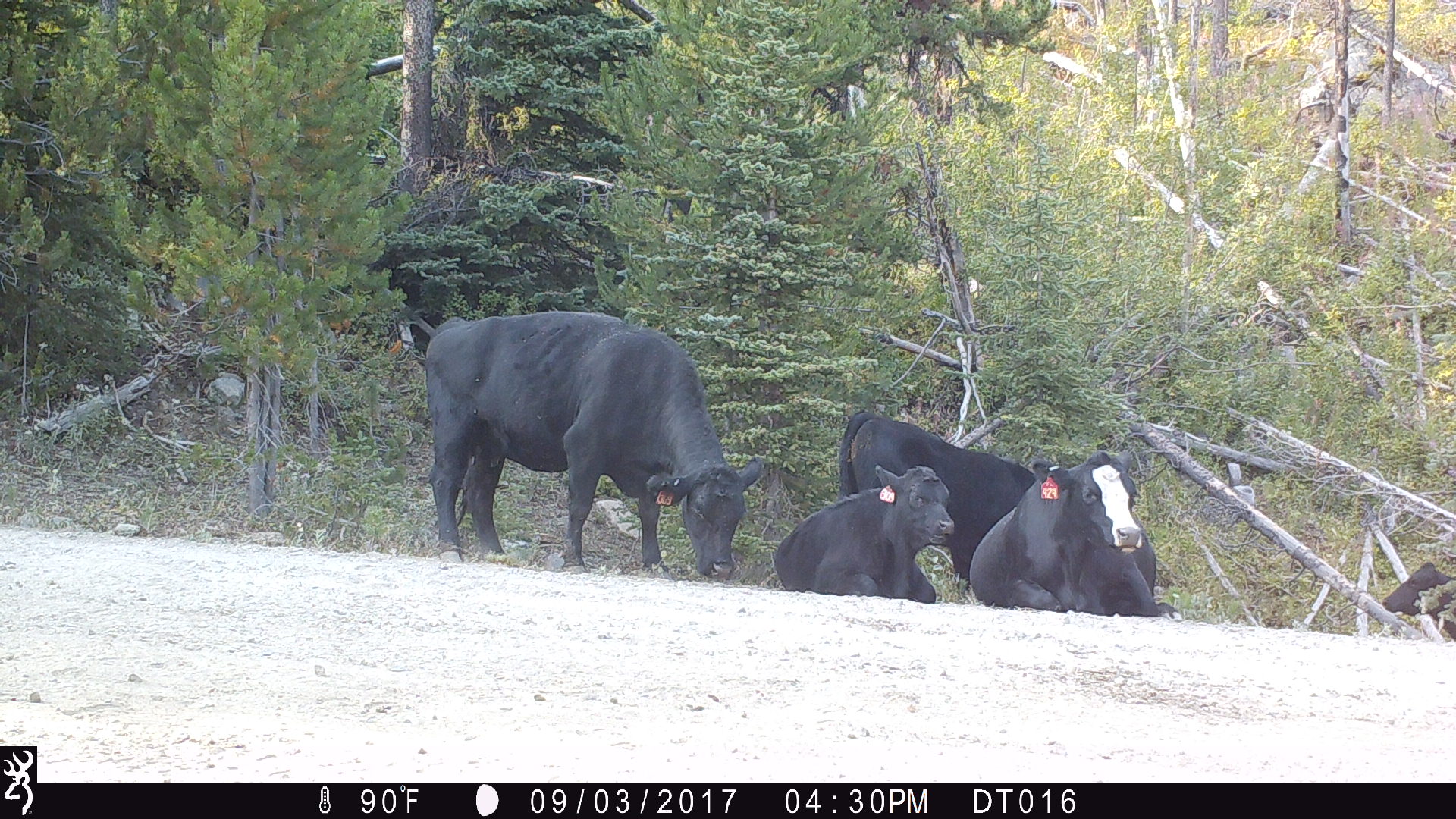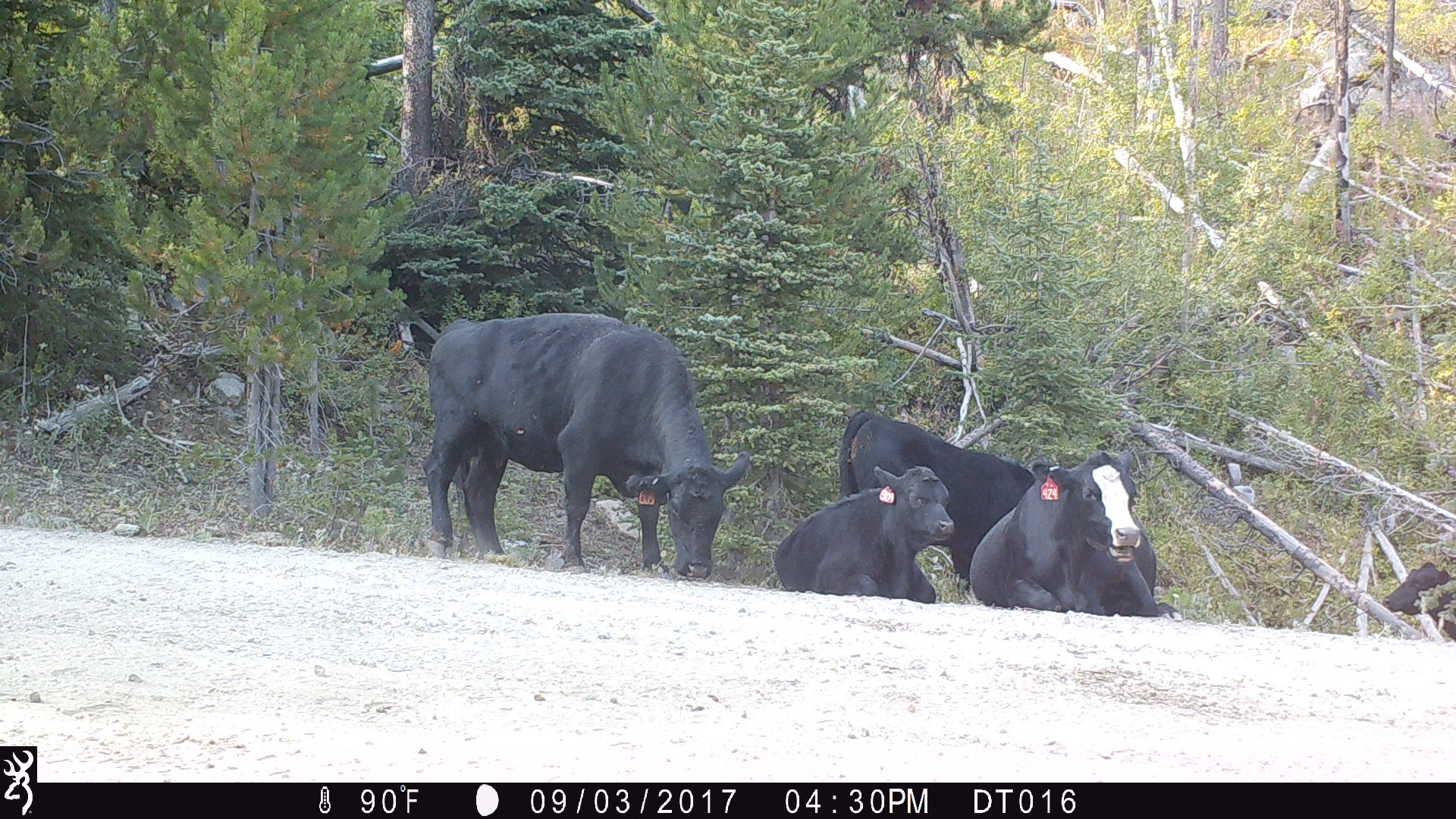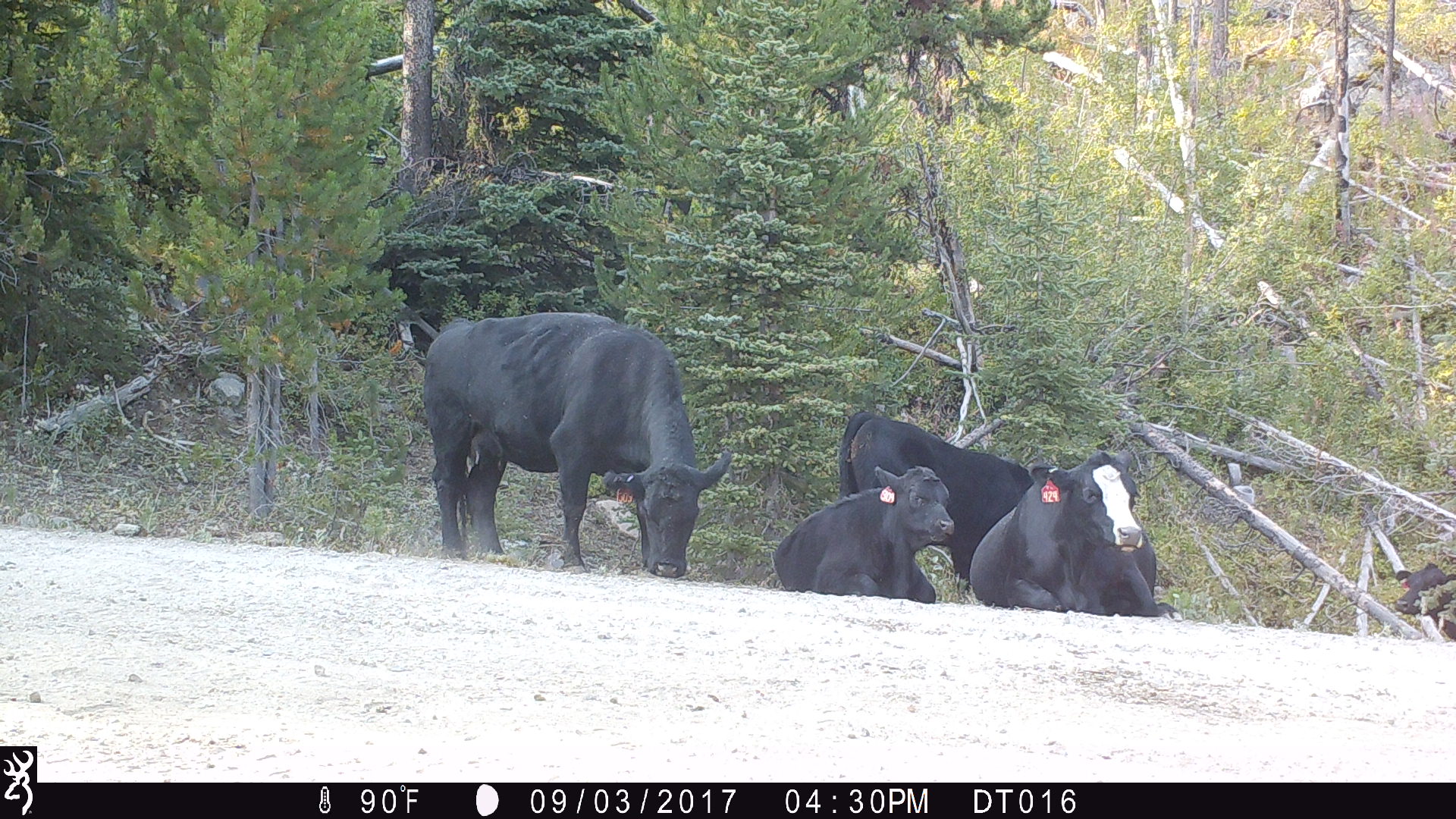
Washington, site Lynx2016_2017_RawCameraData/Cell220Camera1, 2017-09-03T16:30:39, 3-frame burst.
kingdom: Animalia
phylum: Chordata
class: Mammalia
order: Artiodactyla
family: Bovidae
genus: Bos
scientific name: Bos taurus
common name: domestic cattle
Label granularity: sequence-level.